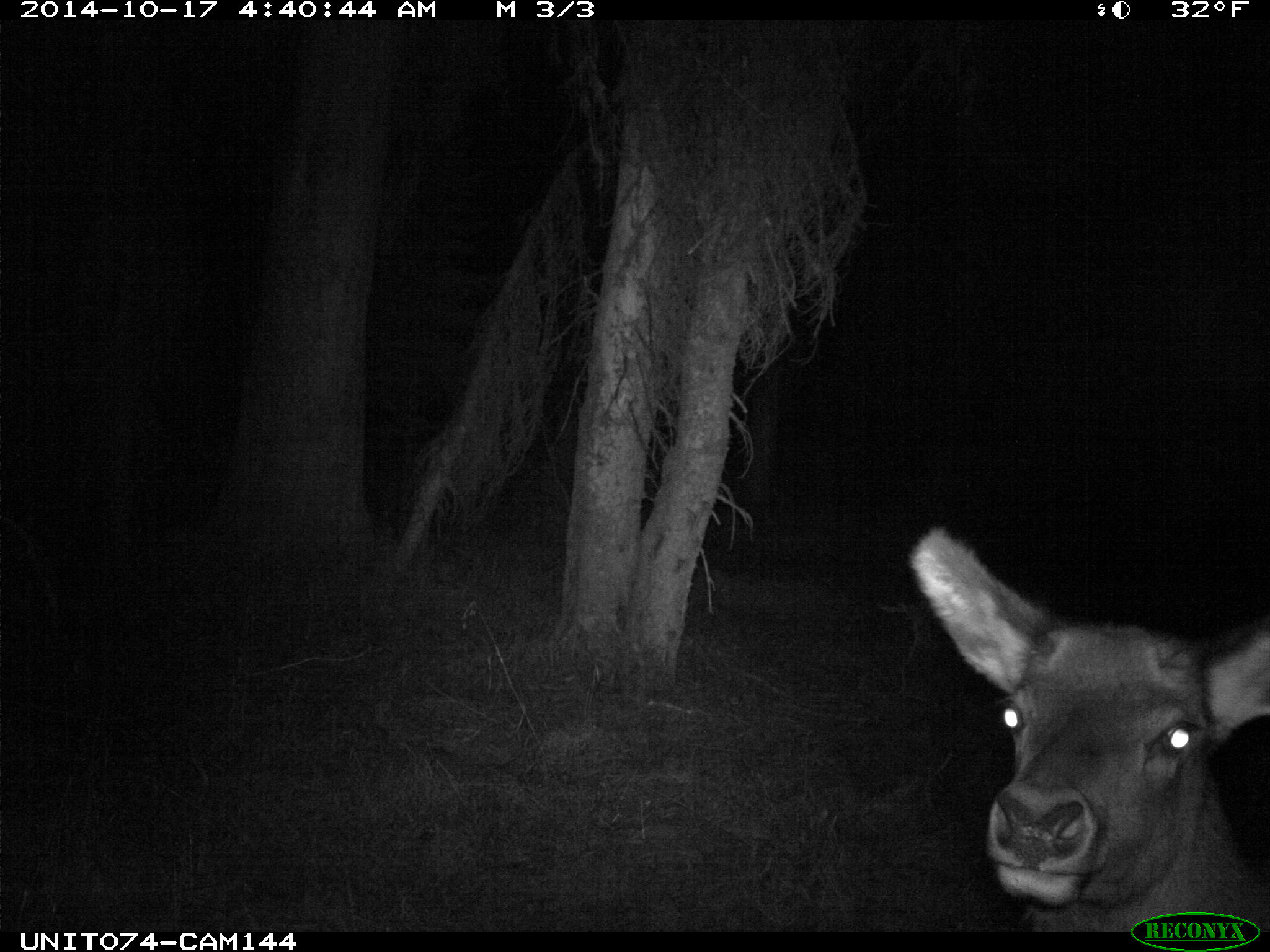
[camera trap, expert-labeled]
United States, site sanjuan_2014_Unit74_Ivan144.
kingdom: Animalia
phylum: Chordata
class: Mammalia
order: Artiodactyla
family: Cervidae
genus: Cervus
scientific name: Cervus elaphus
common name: red deer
Cervus elaphus (red deer).